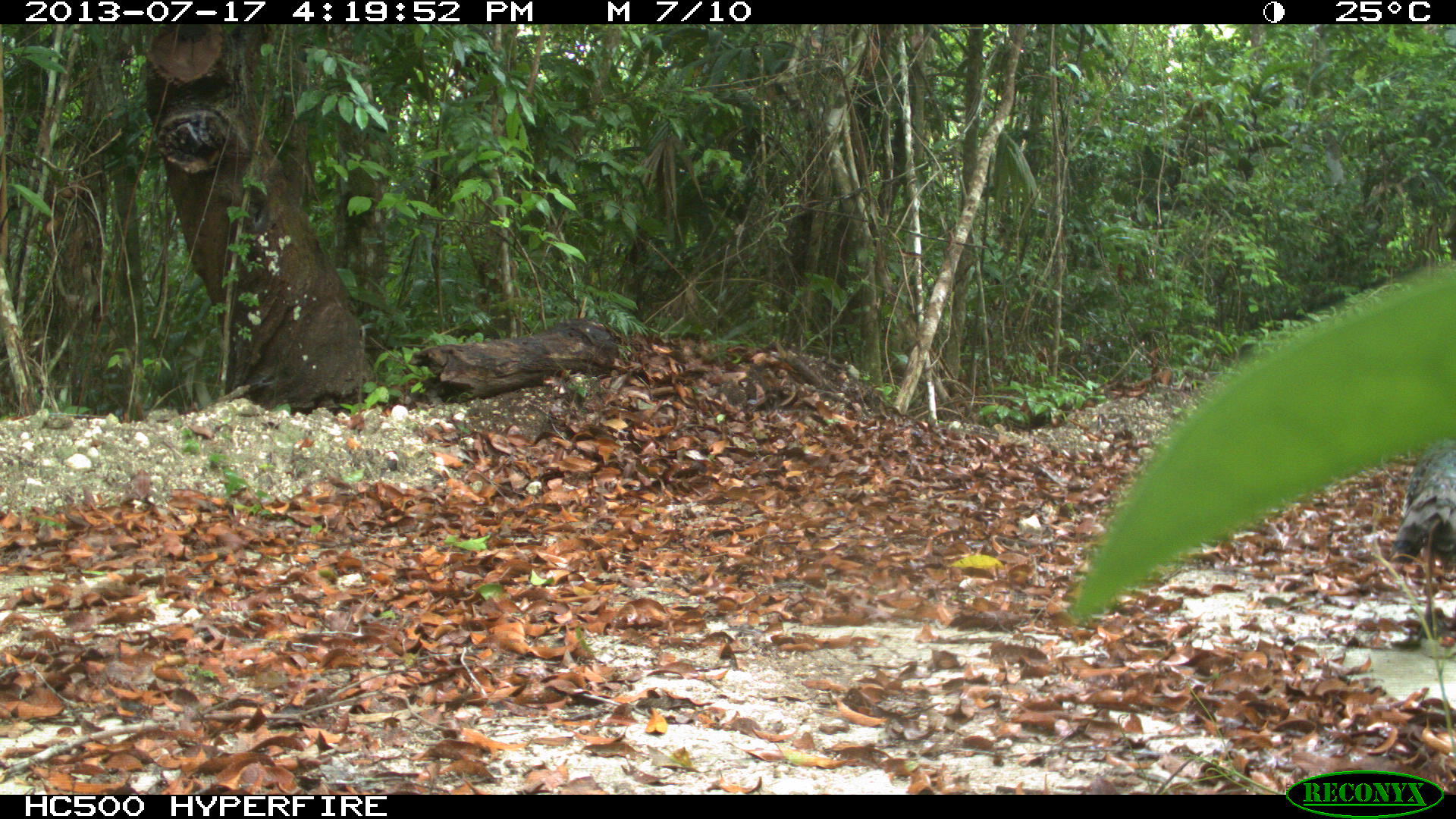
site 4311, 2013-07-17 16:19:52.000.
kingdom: Animalia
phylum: Chordata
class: Aves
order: Galliformes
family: Phasianidae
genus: Meleagris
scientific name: Meleagris ocellata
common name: ocellated turkey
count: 1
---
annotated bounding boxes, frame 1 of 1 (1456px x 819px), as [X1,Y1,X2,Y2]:
meleagris ocellata: [1389,442,1456,646]